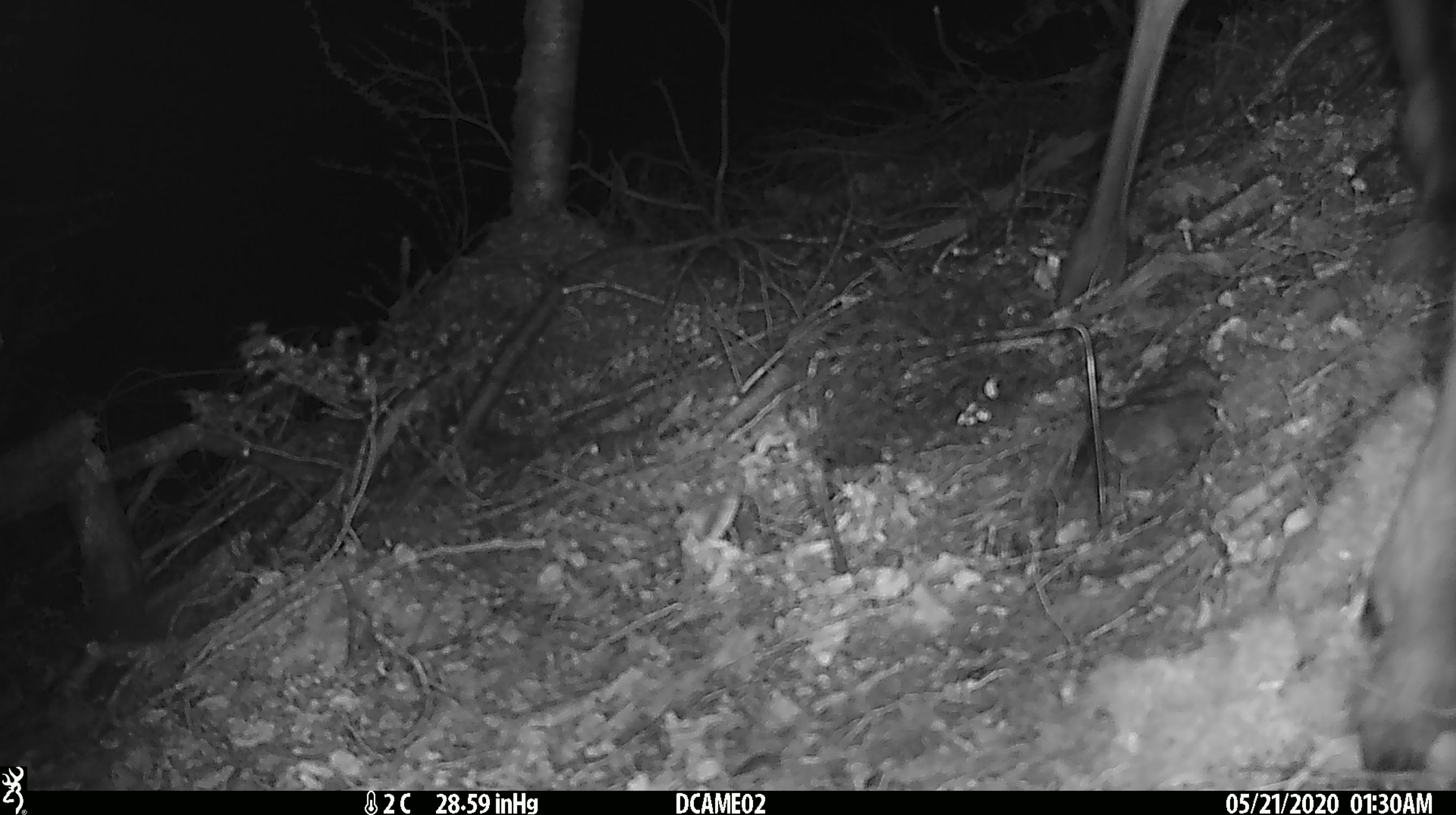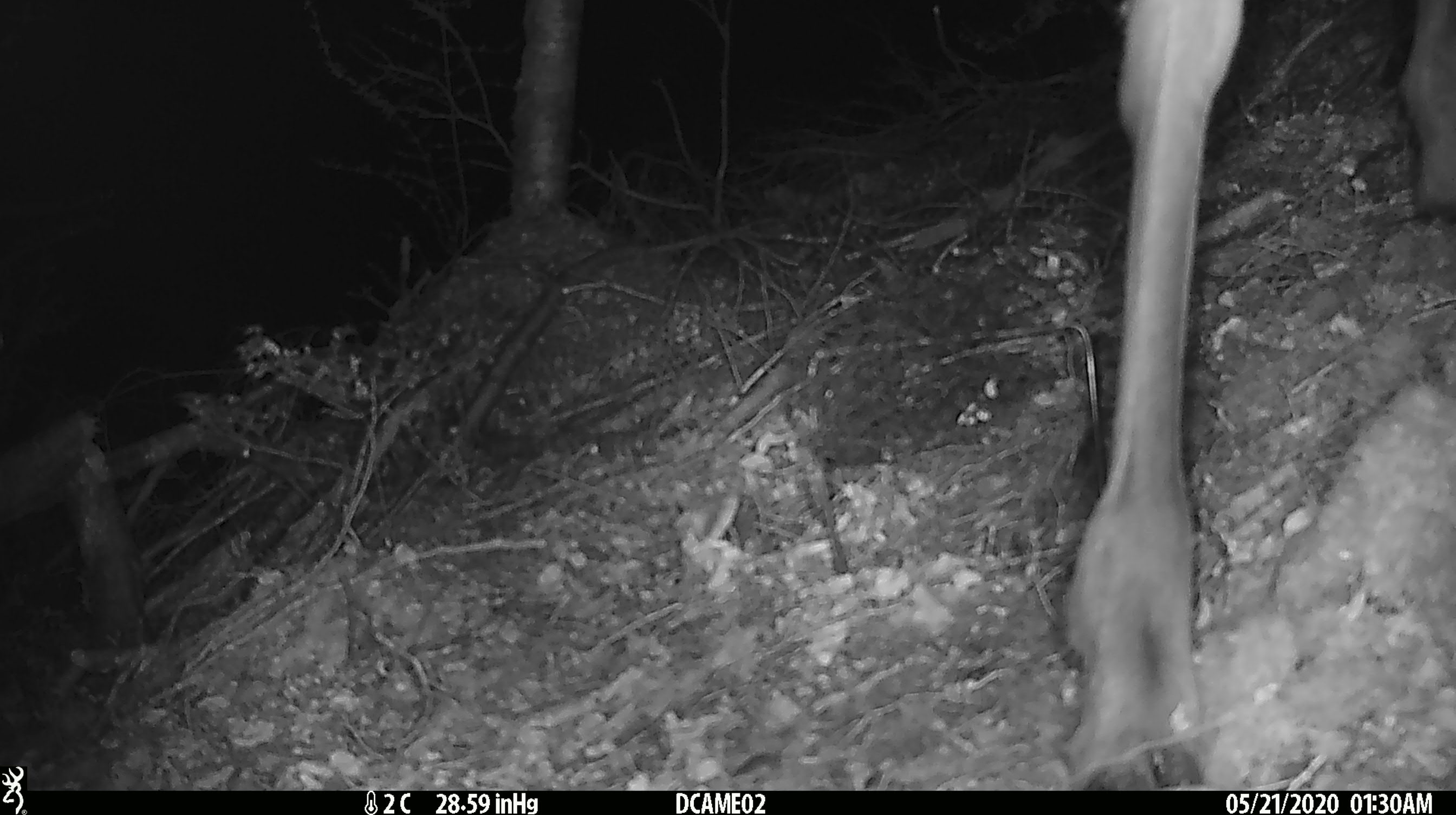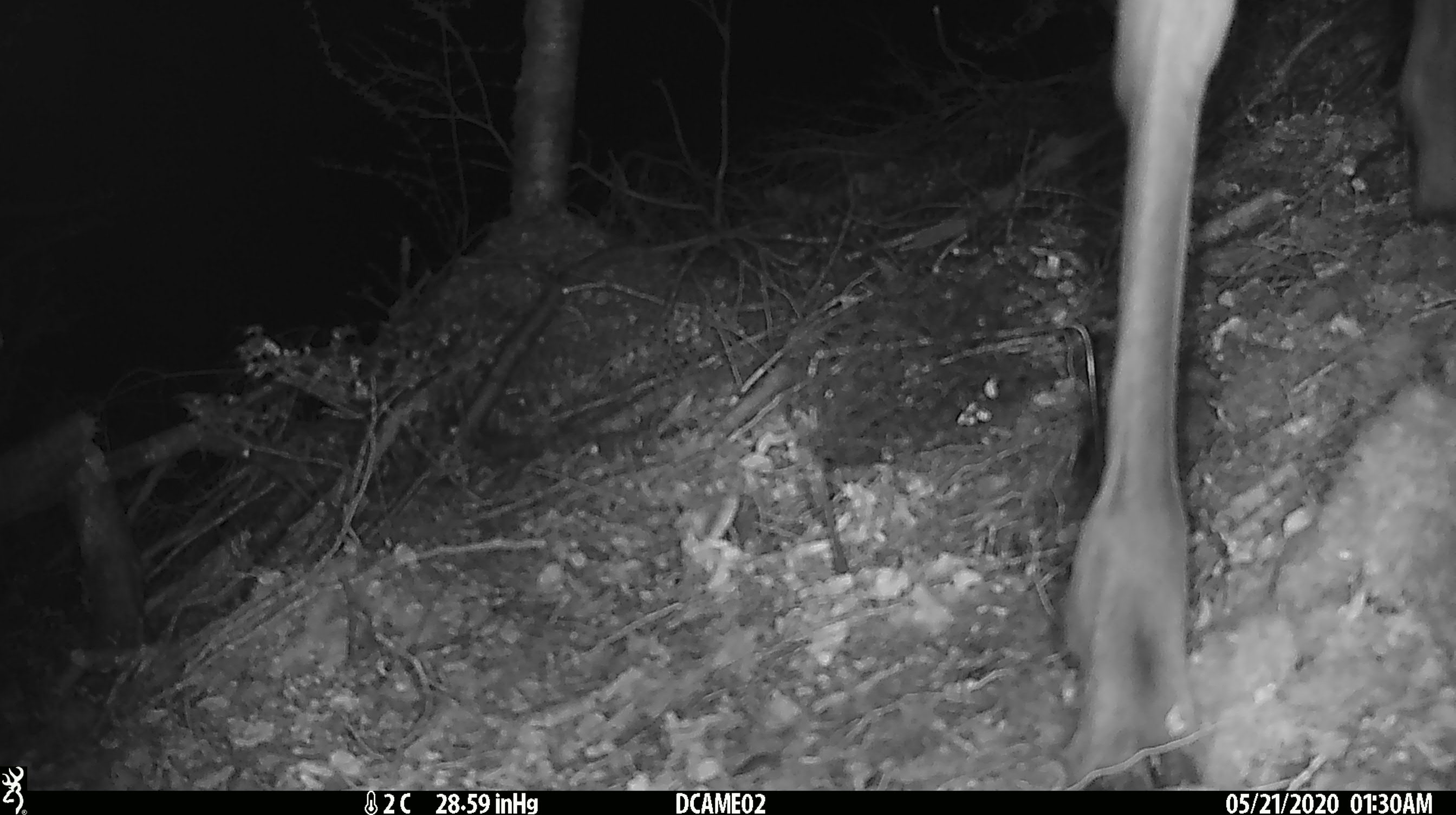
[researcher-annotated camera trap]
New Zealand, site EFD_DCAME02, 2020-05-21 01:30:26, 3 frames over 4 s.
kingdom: Animalia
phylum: Chordata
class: Mammalia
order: Artiodactyla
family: Cervidae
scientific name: Cervidae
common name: deer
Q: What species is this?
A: Deer (Cervidae).